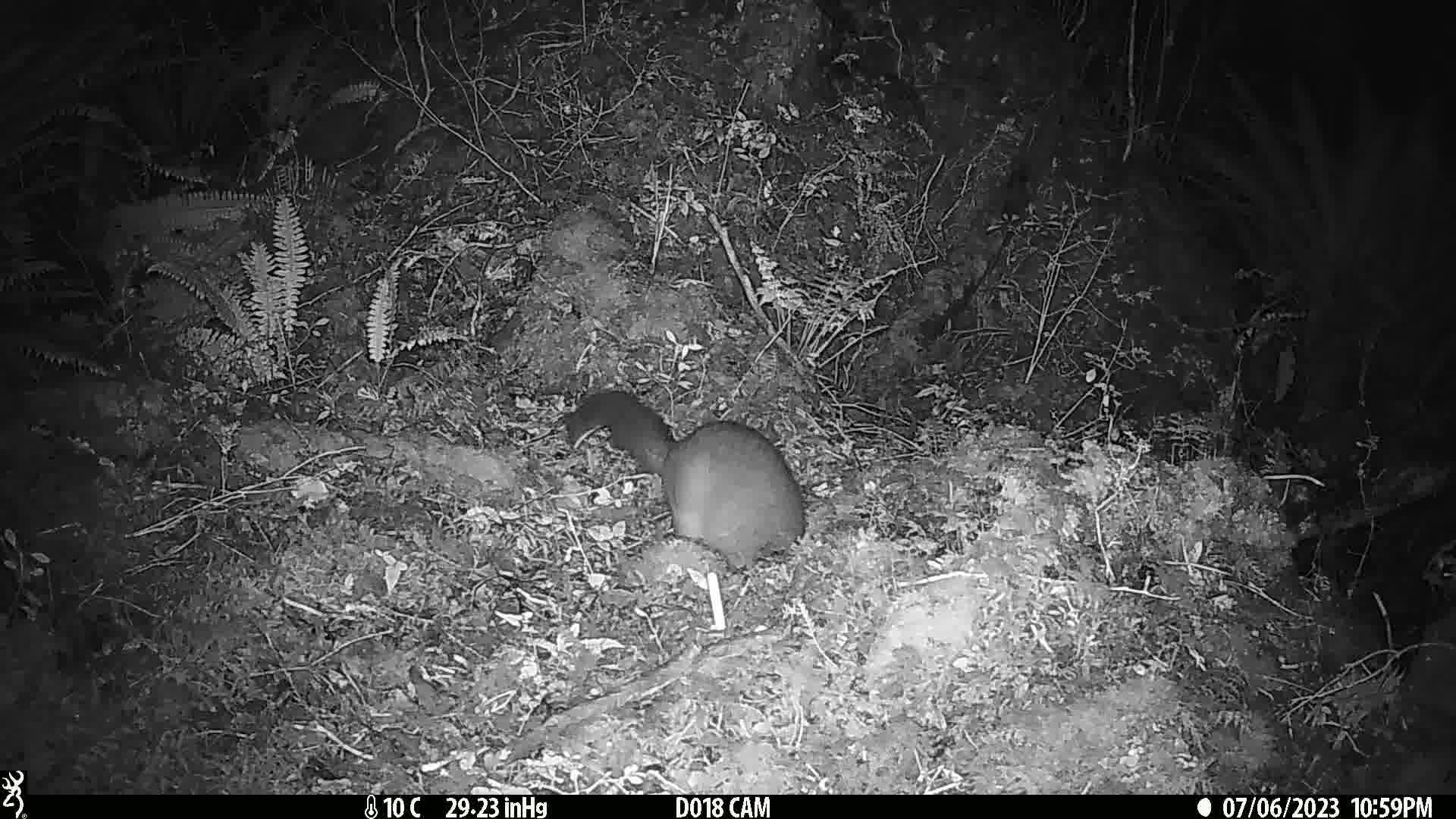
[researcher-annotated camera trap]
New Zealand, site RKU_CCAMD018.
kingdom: Animalia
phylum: Chordata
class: Mammalia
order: Diprotodontia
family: Phalangeridae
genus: Trichosurus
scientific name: Trichosurus vulpecula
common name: common brushtail possum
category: possum